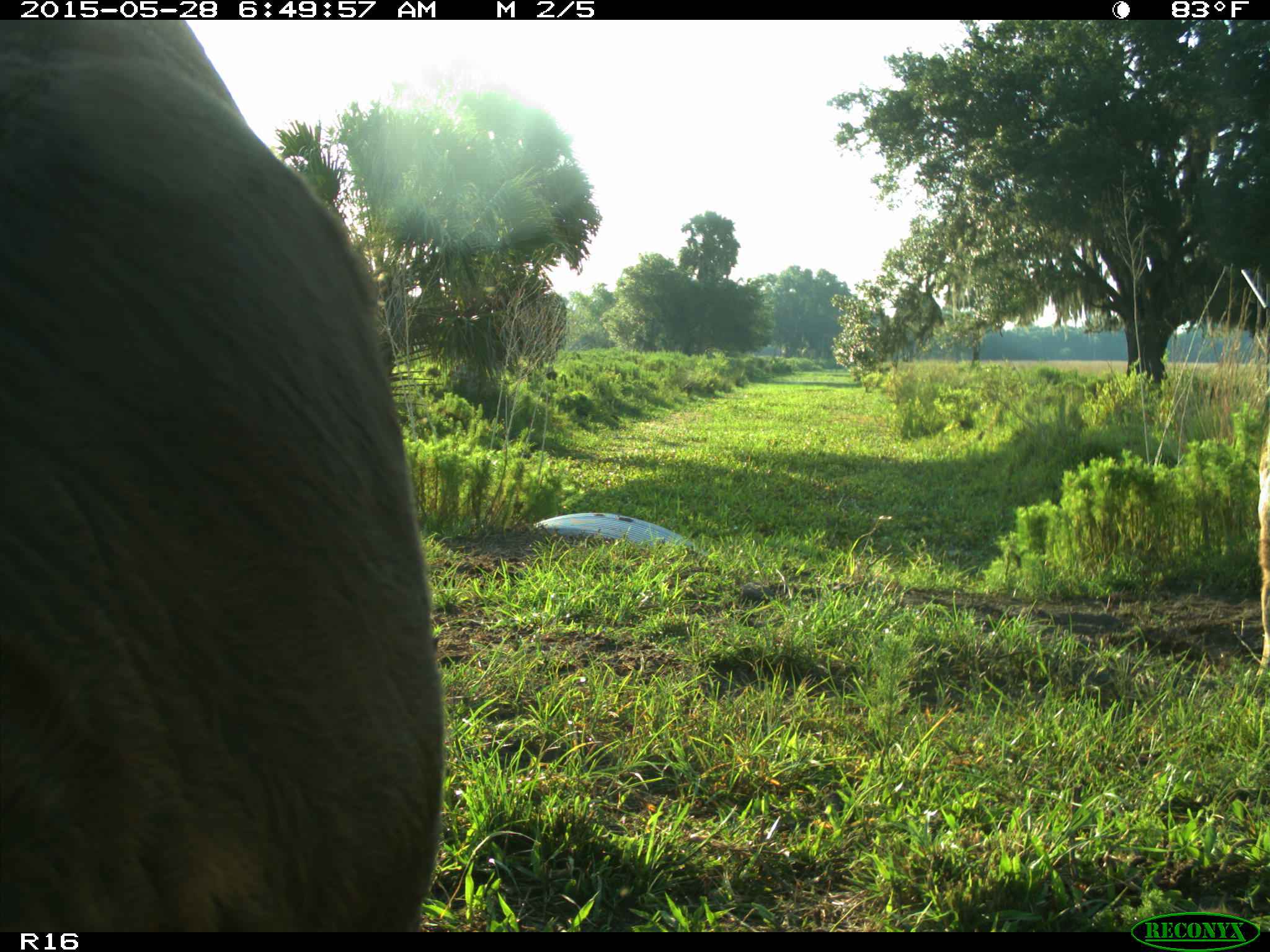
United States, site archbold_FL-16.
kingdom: Animalia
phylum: Chordata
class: Mammalia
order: Artiodactyla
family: Bovidae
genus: Bos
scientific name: Bos taurus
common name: domestic cow